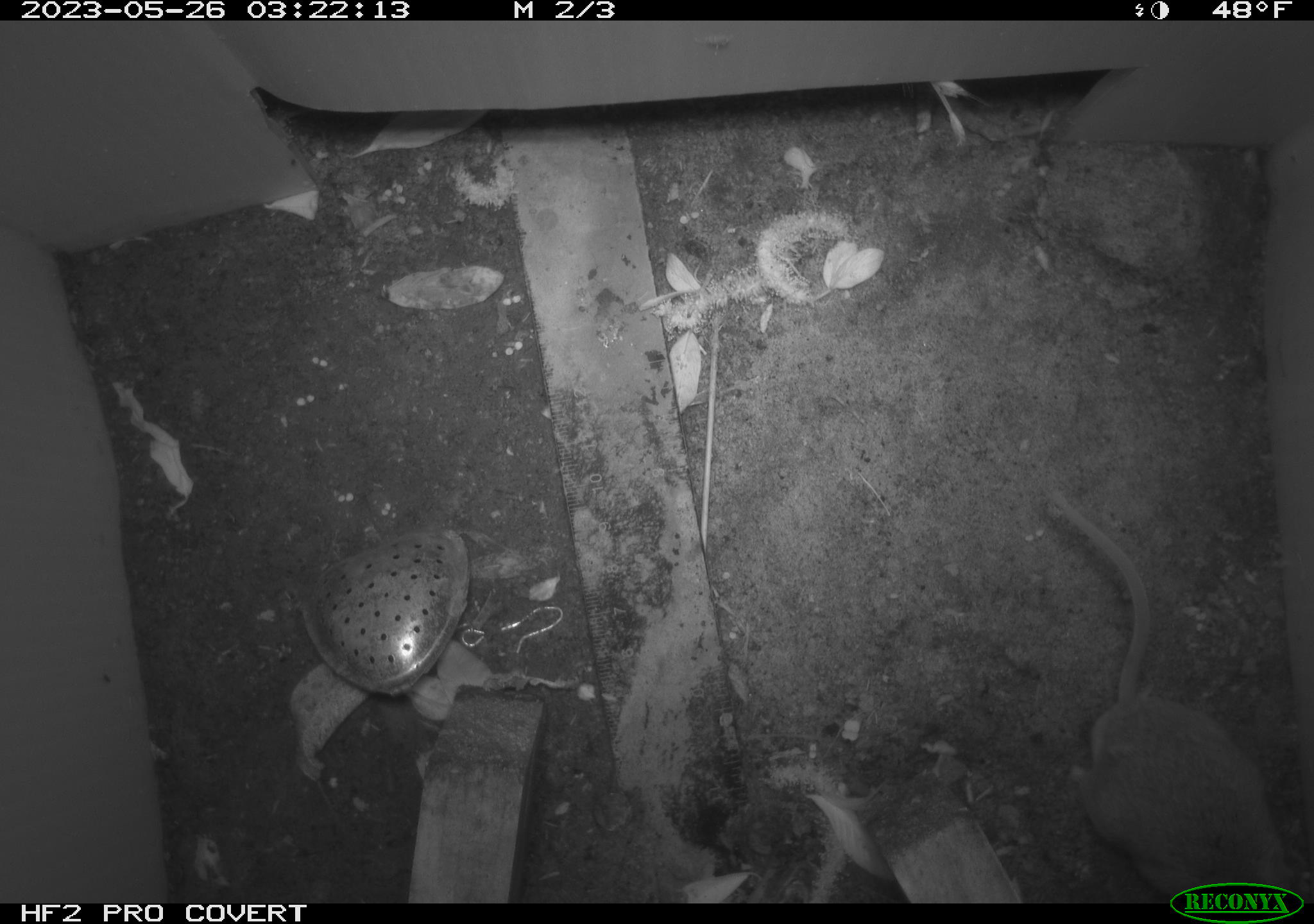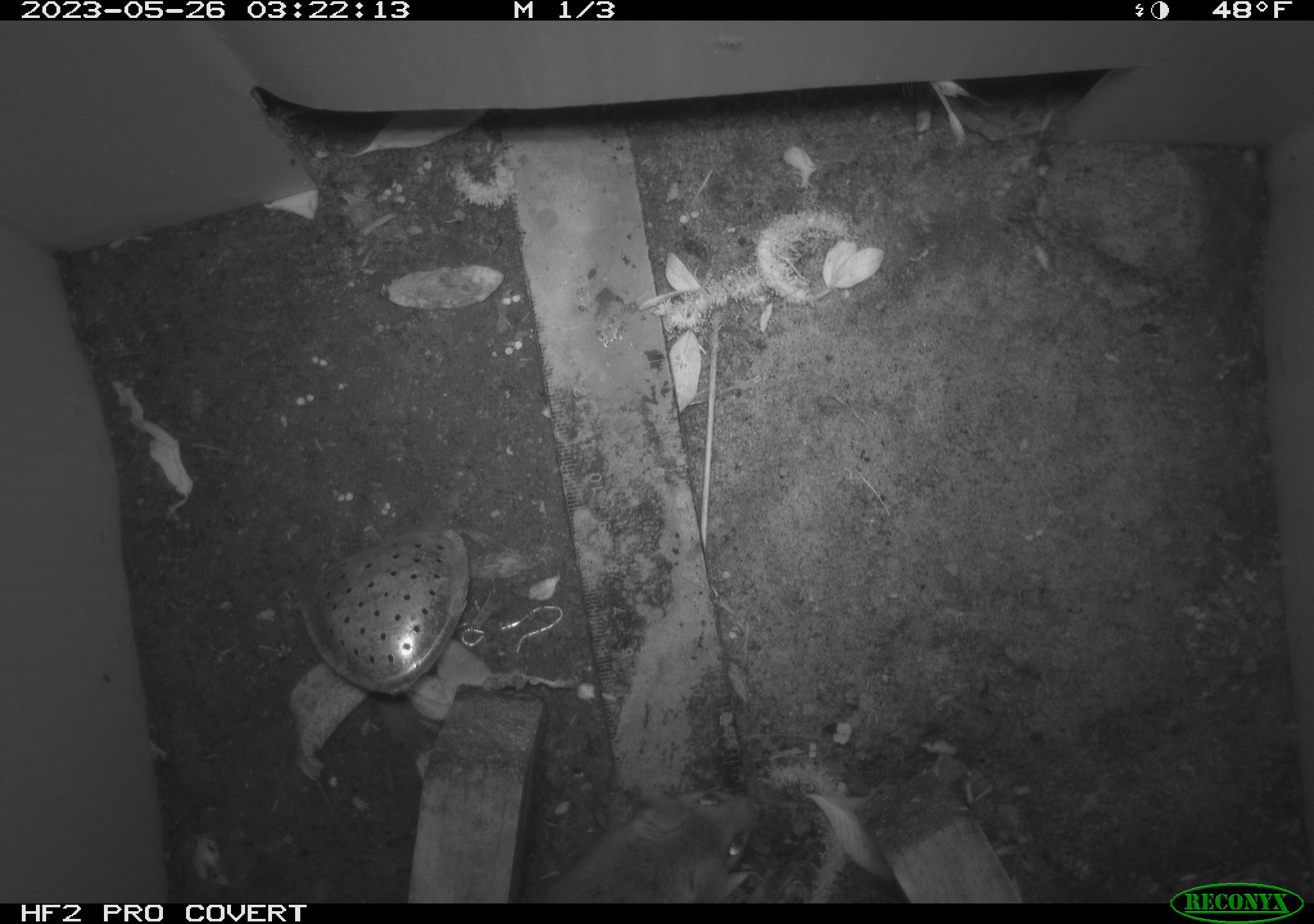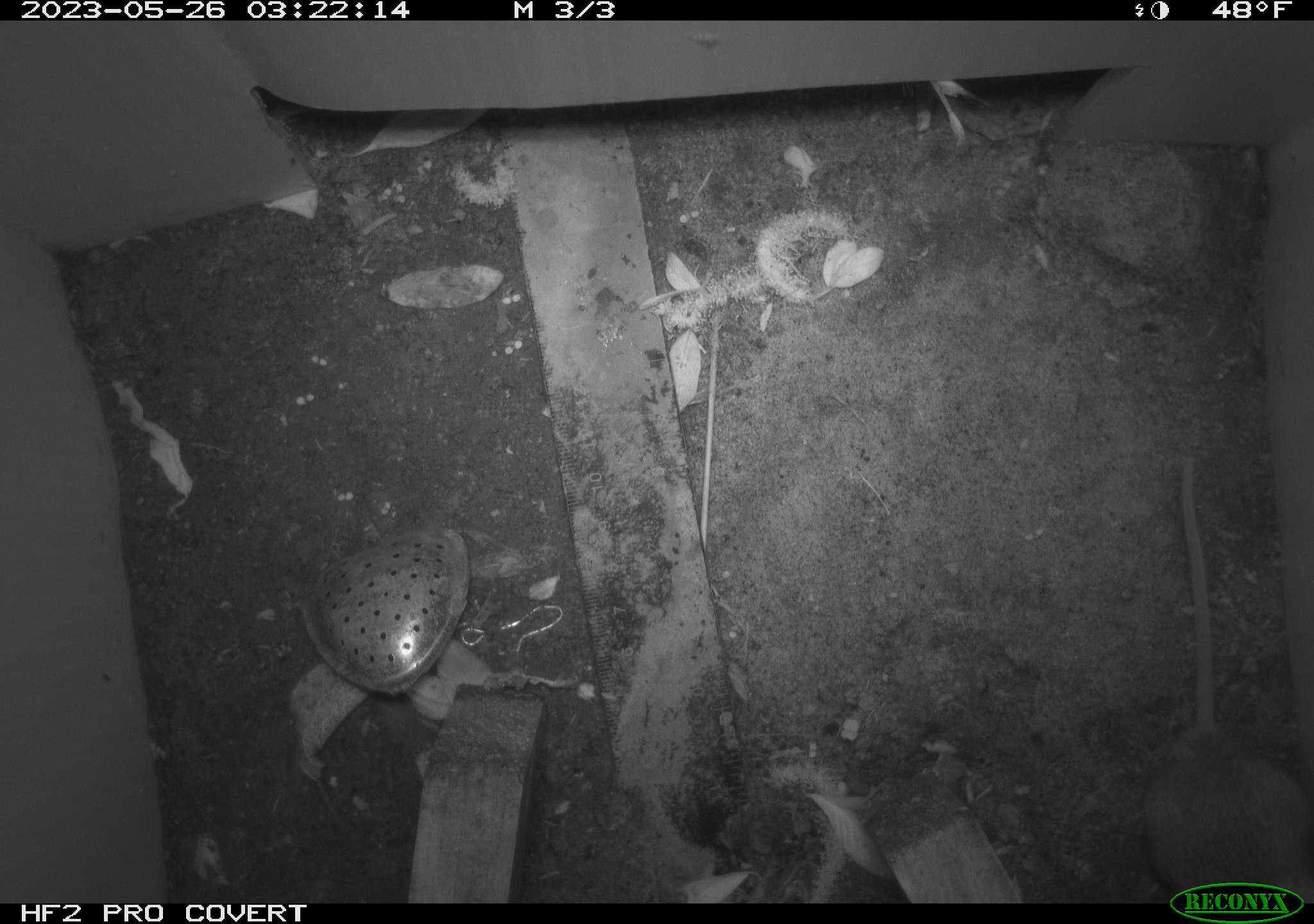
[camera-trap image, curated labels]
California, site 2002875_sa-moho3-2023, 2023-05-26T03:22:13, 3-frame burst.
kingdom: Animalia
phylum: Chordata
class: Mammalia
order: Rodentia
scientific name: Rodentia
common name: mouse species